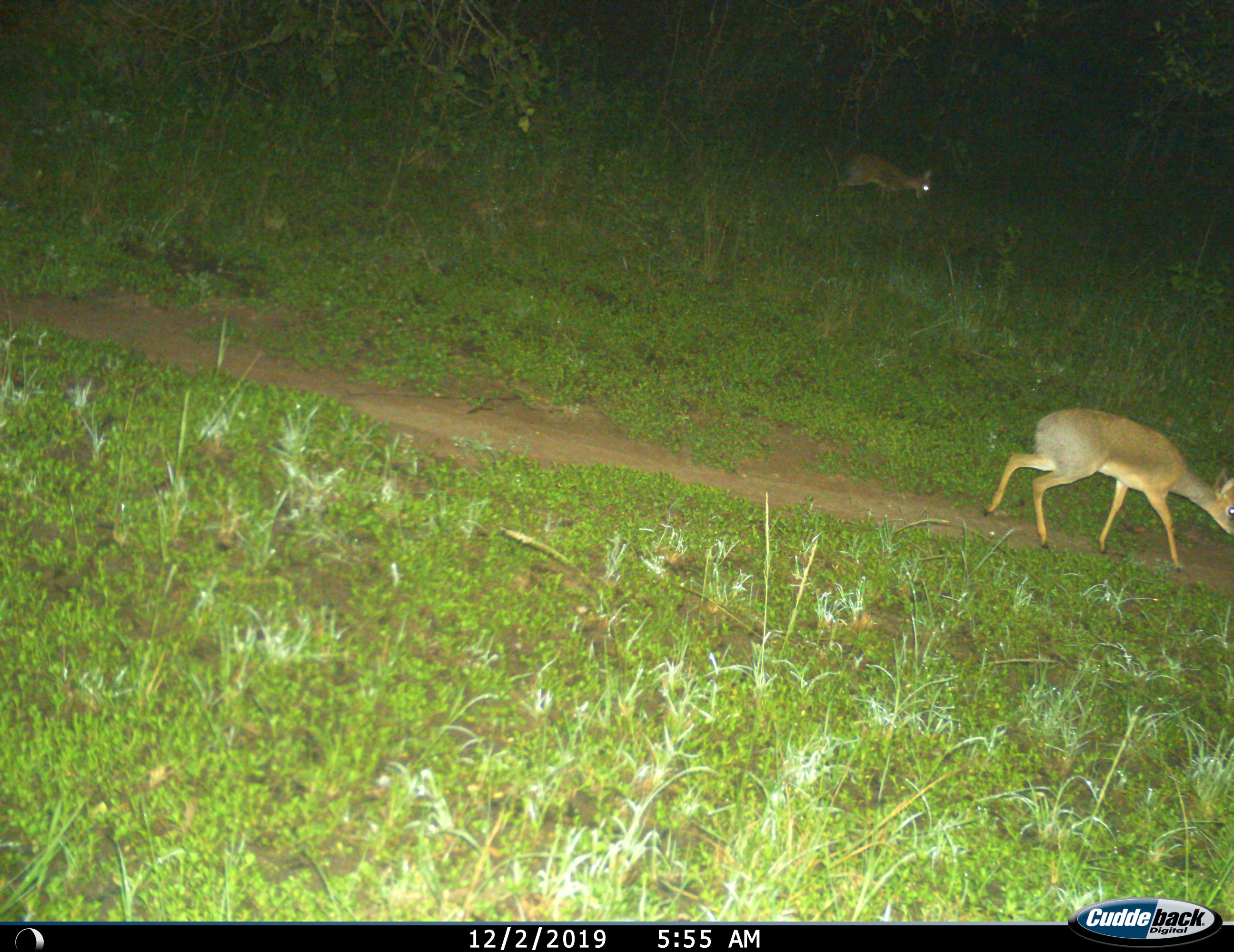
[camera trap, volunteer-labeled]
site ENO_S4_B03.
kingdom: Animalia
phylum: Chordata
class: Mammalia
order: Artiodactyla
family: Bovidae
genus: Madoqua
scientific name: Madoqua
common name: dik-dik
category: dikdik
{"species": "dikdik (dik-dik) (Madoqua)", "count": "2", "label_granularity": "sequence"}